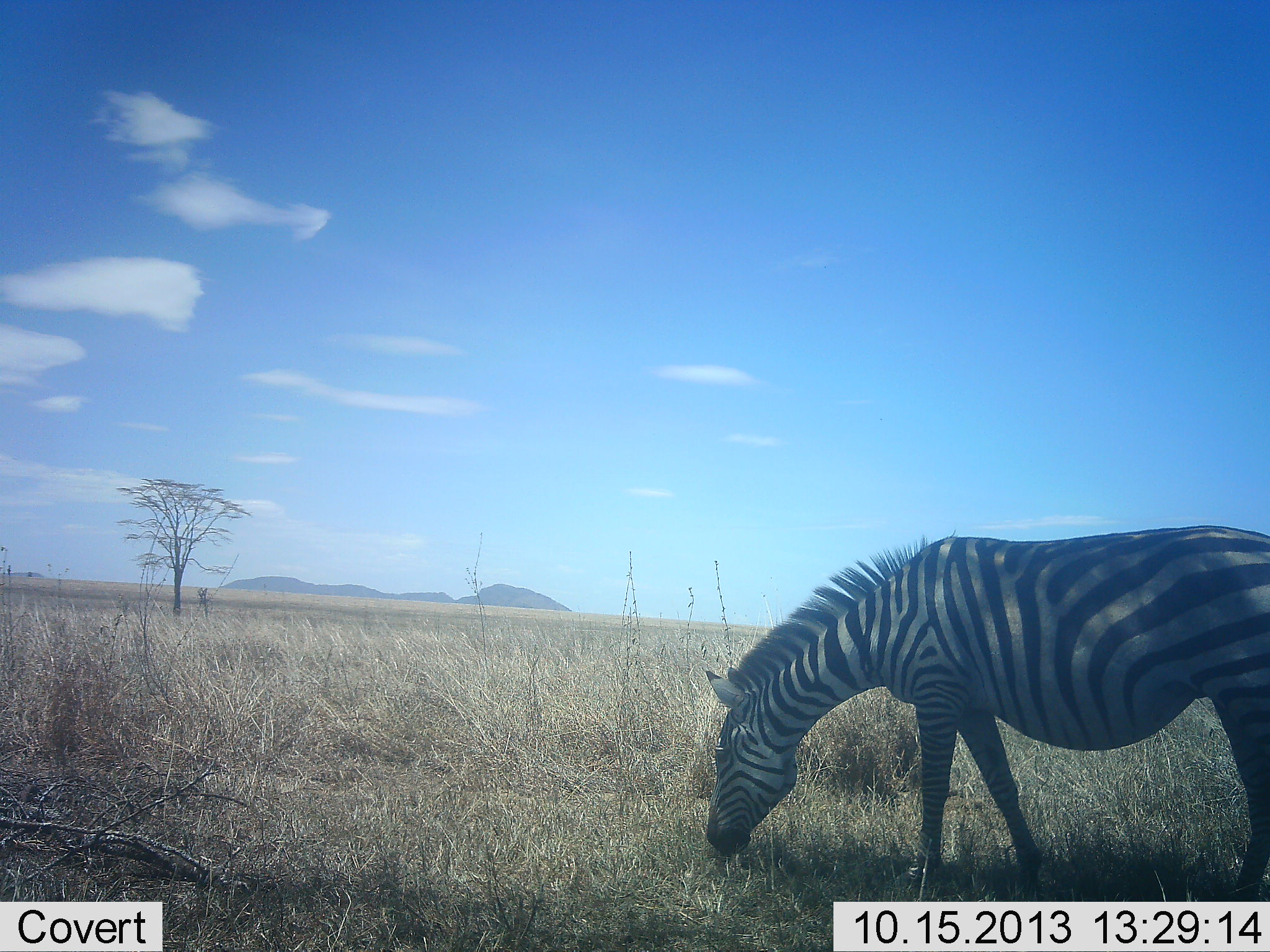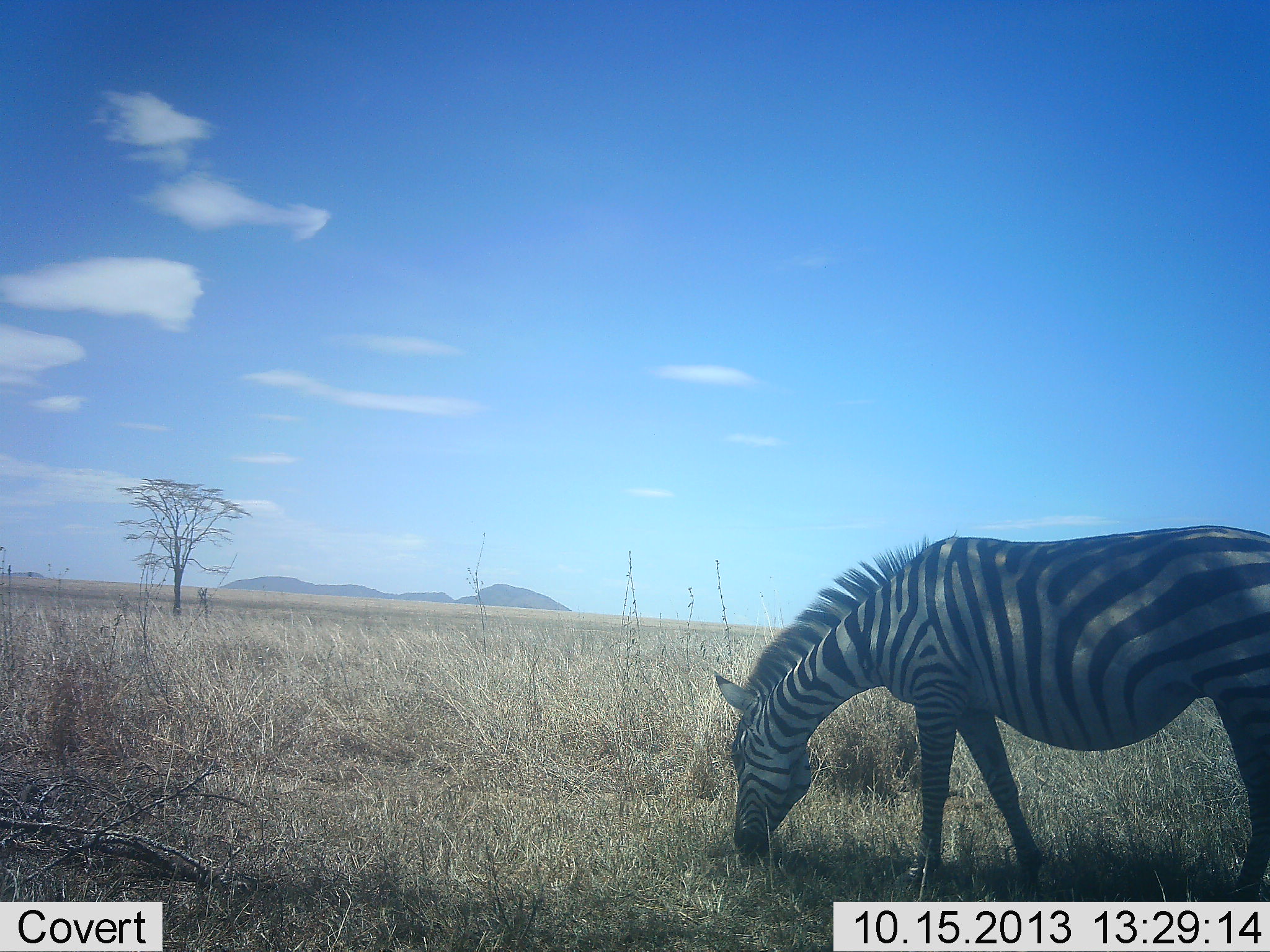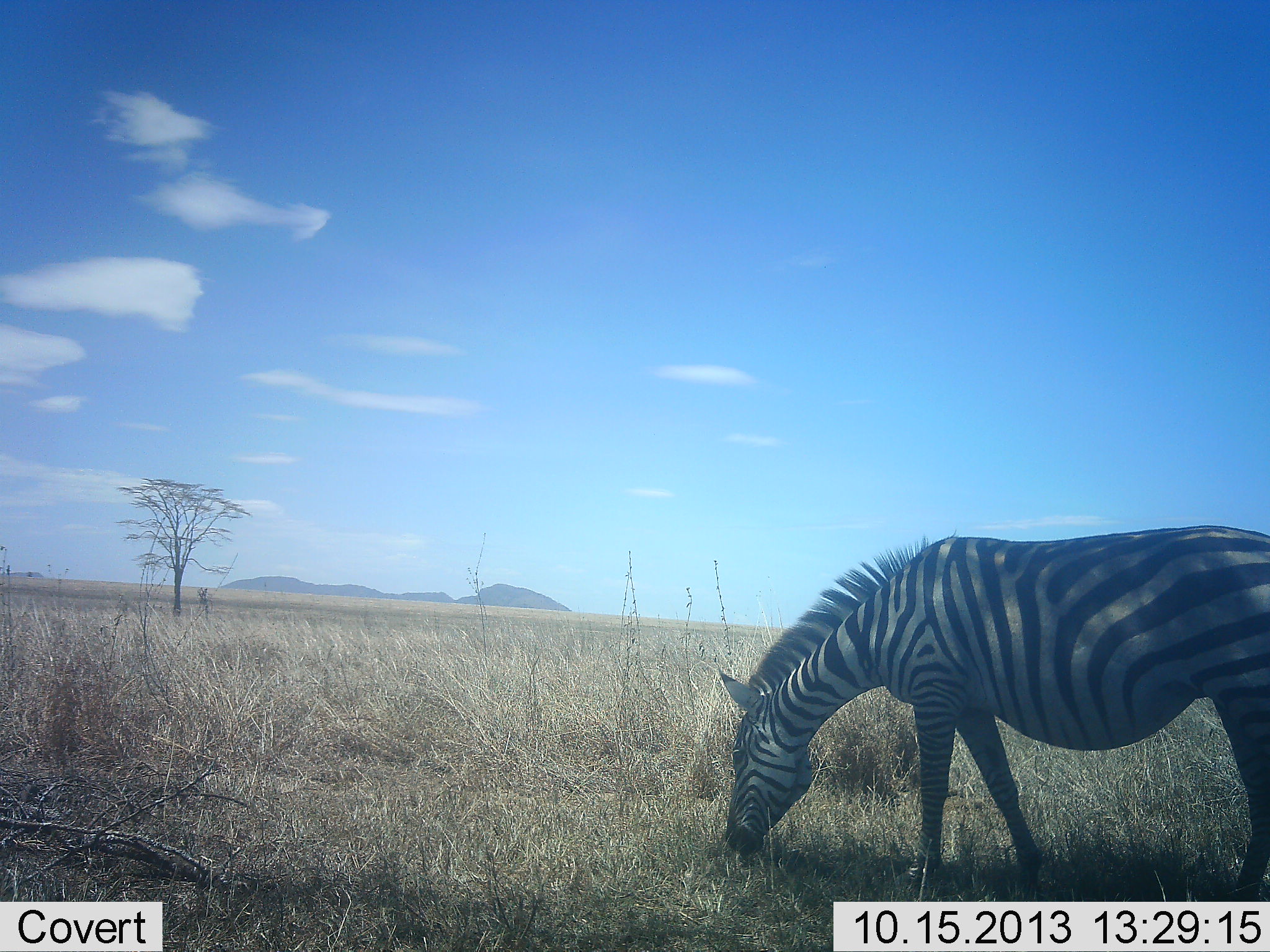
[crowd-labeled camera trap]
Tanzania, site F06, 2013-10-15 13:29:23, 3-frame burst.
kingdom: Animalia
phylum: Chordata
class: Mammalia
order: Perissodactyla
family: Equidae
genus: Equus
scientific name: Equus quagga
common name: plains zebra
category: zebra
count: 1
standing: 15%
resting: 0%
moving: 3%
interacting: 0%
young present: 0%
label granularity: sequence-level